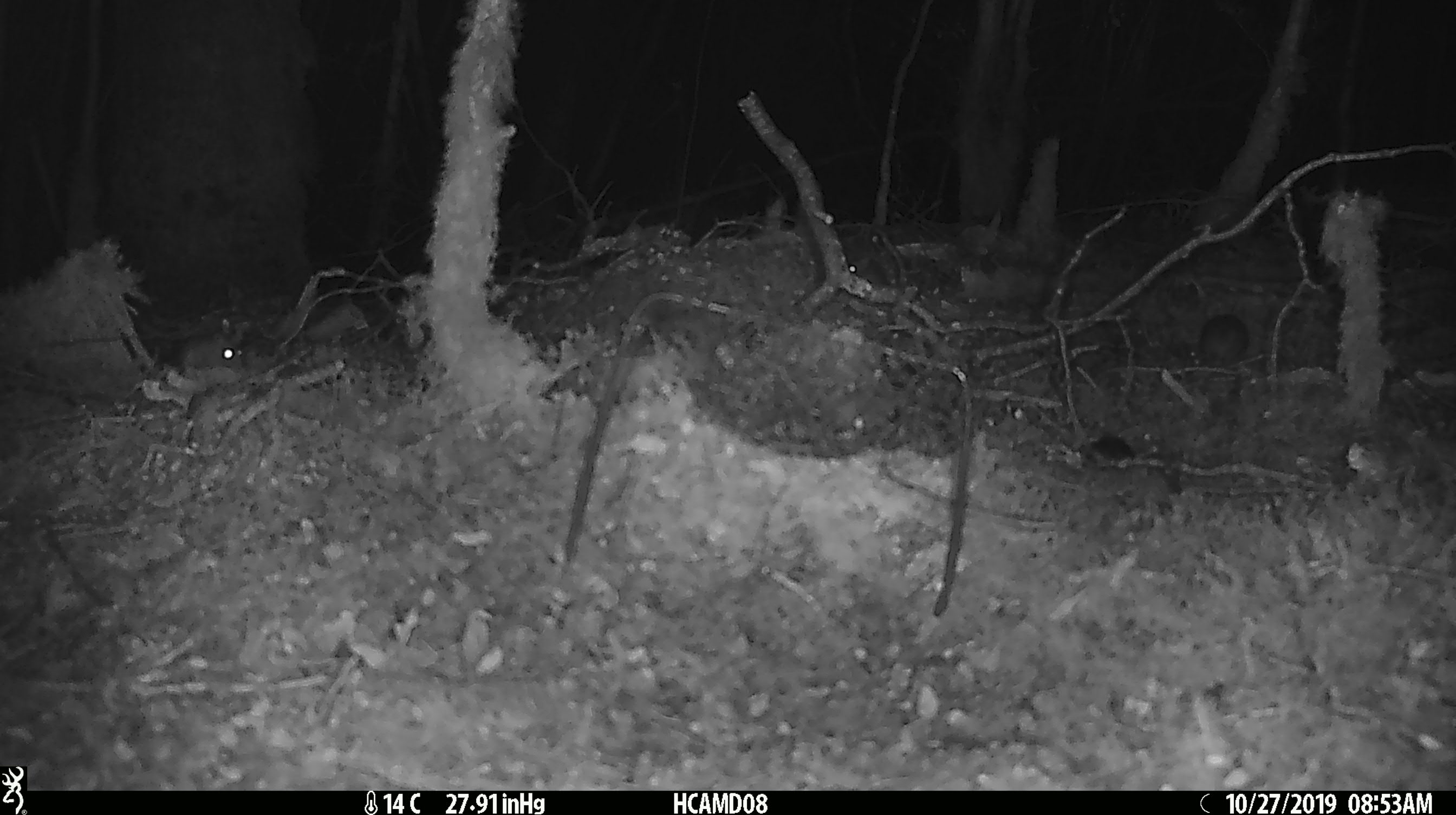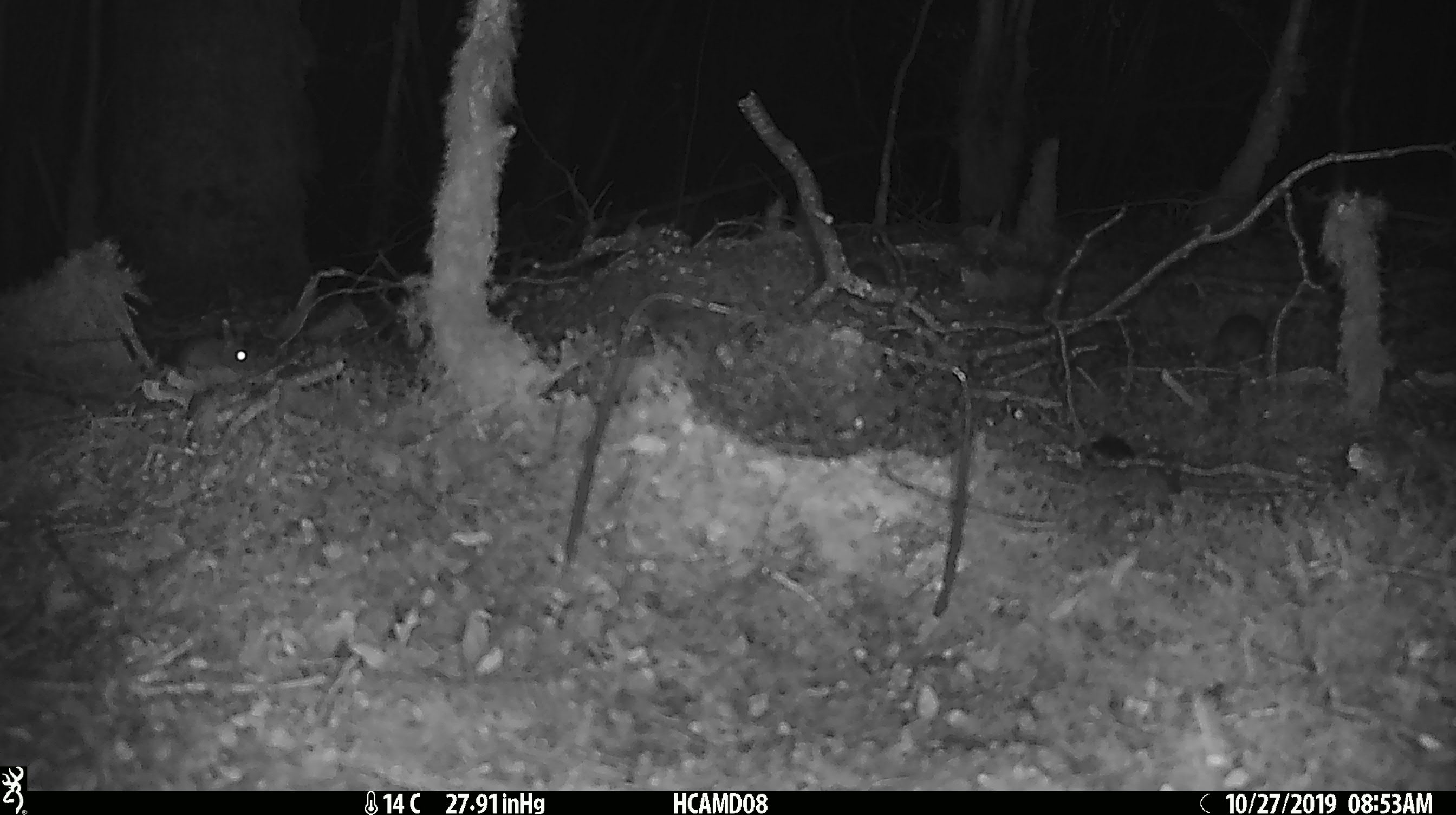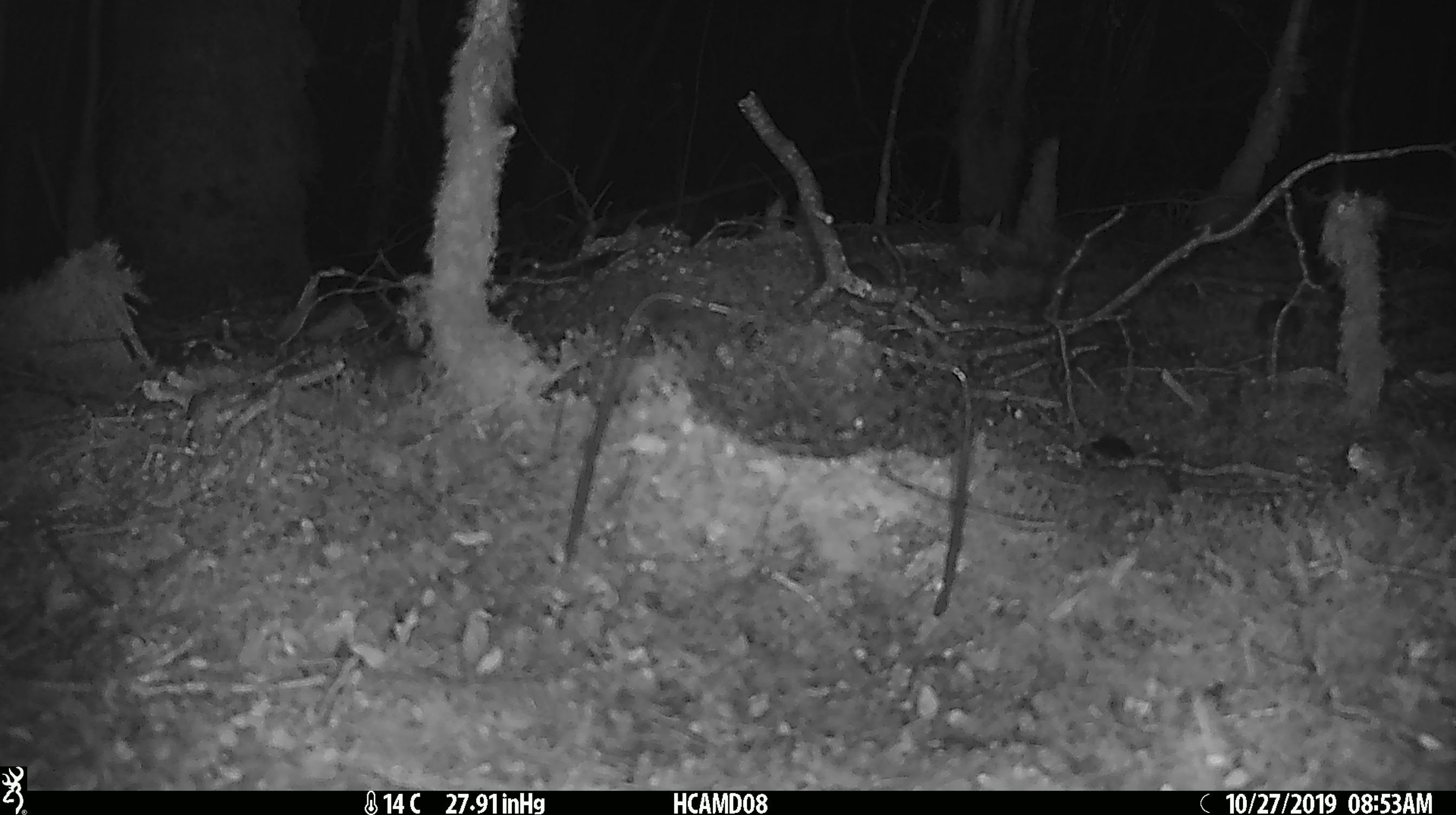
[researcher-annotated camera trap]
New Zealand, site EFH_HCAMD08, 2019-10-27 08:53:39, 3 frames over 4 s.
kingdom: Animalia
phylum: Chordata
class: Mammalia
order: Rodentia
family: Muridae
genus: Mus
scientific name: Mus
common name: mouse